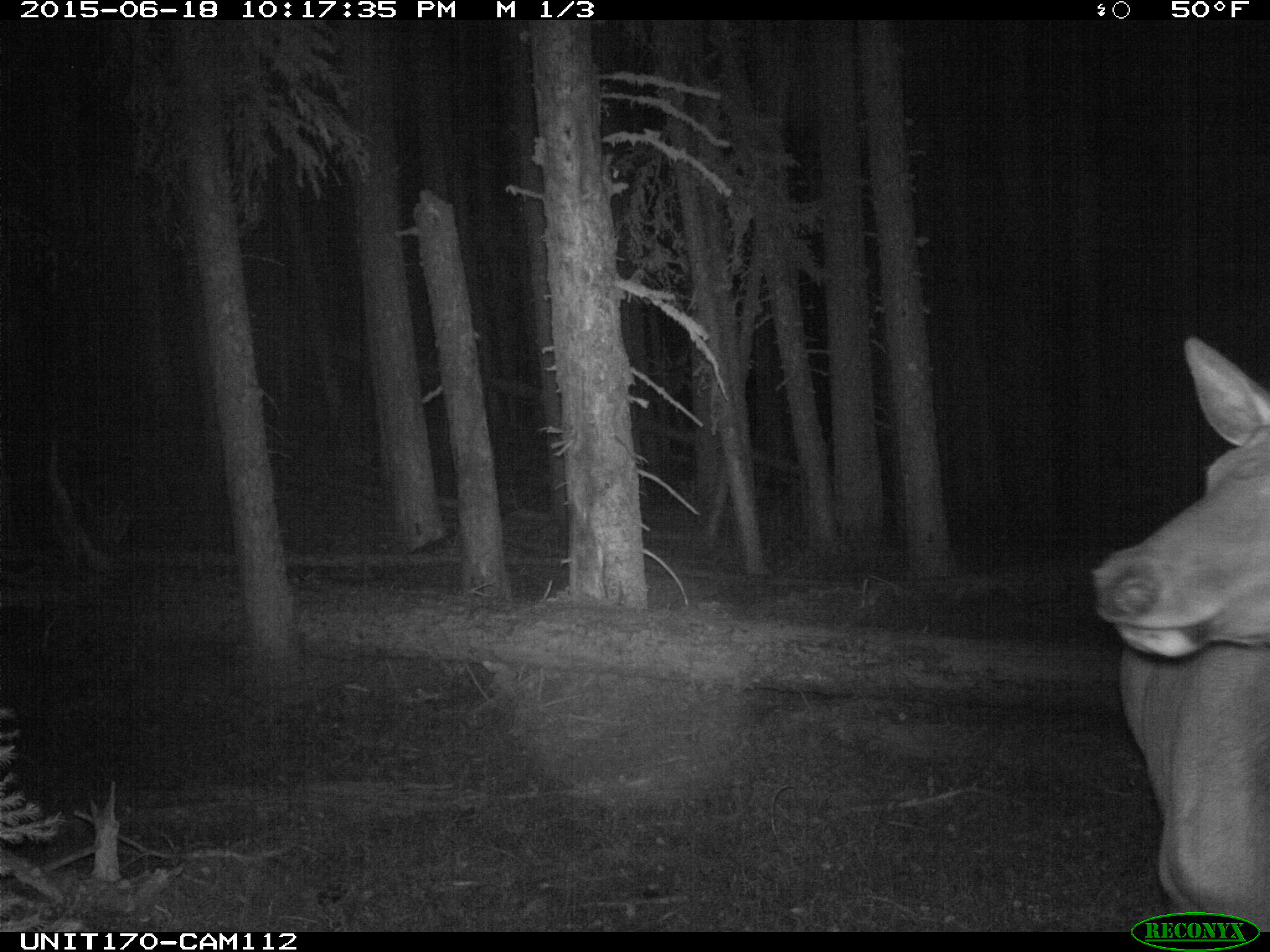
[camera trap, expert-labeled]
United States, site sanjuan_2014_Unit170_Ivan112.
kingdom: Animalia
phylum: Chordata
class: Mammalia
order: Artiodactyla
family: Cervidae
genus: Cervus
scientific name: Cervus elaphus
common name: red deer